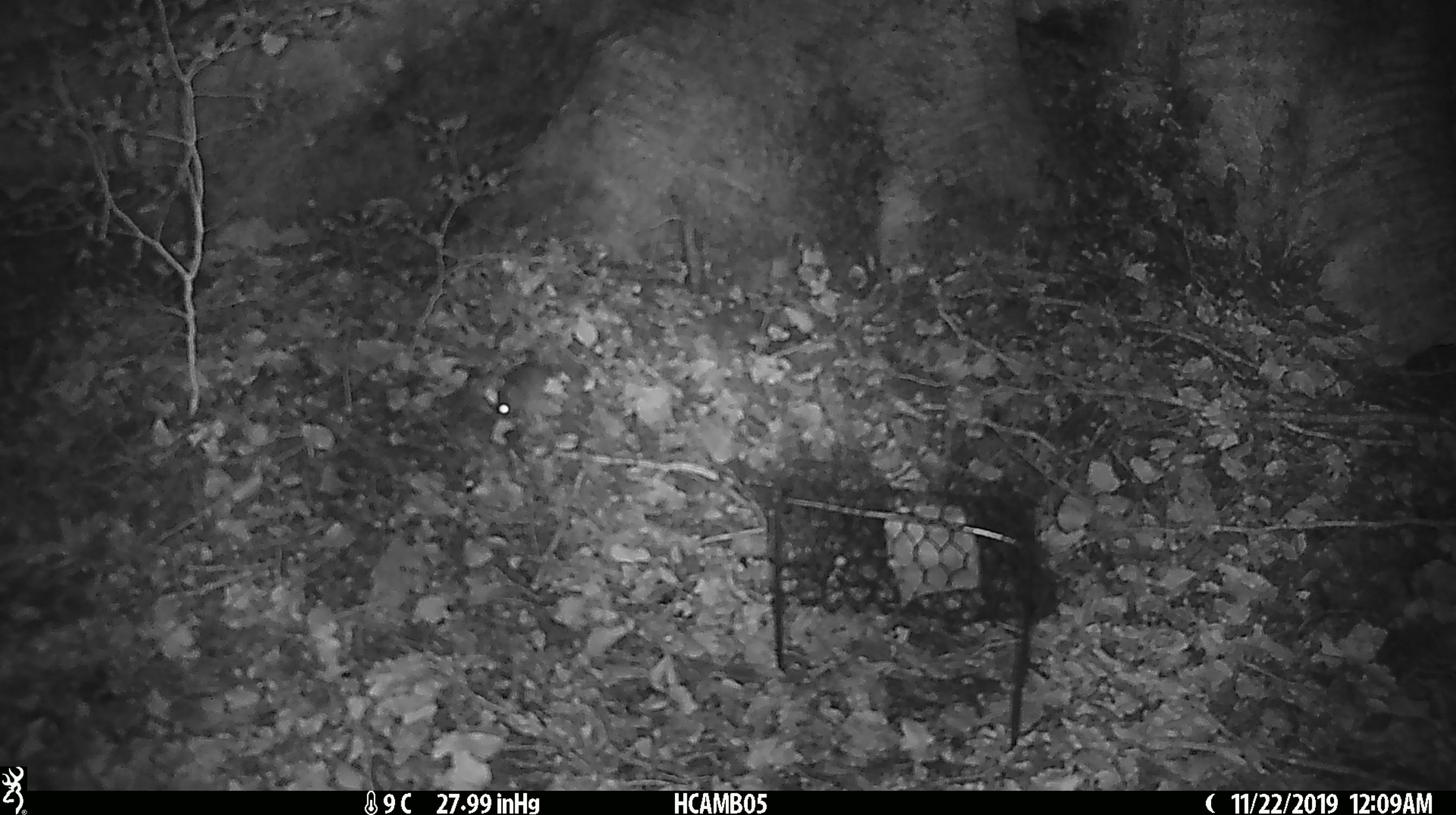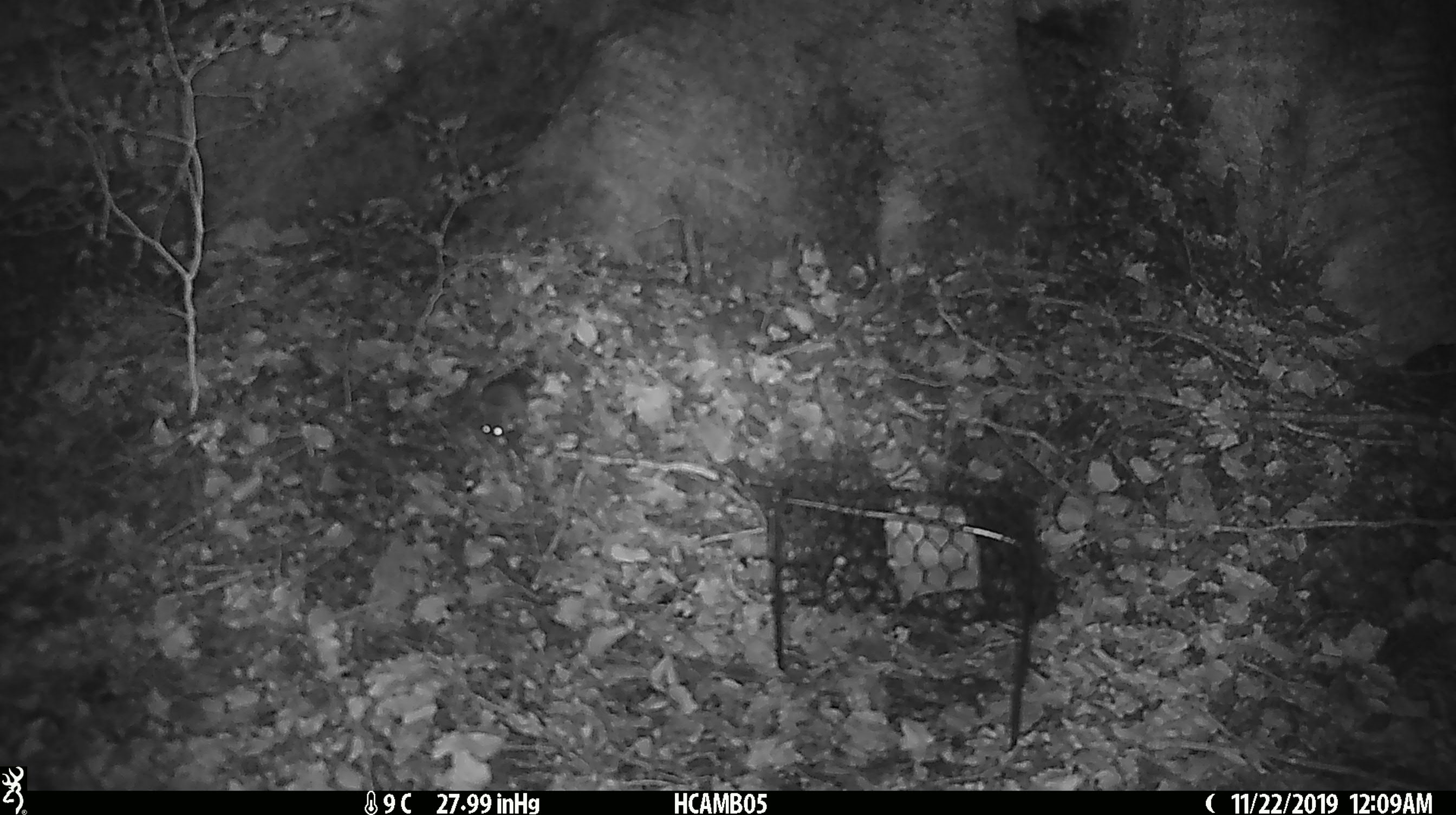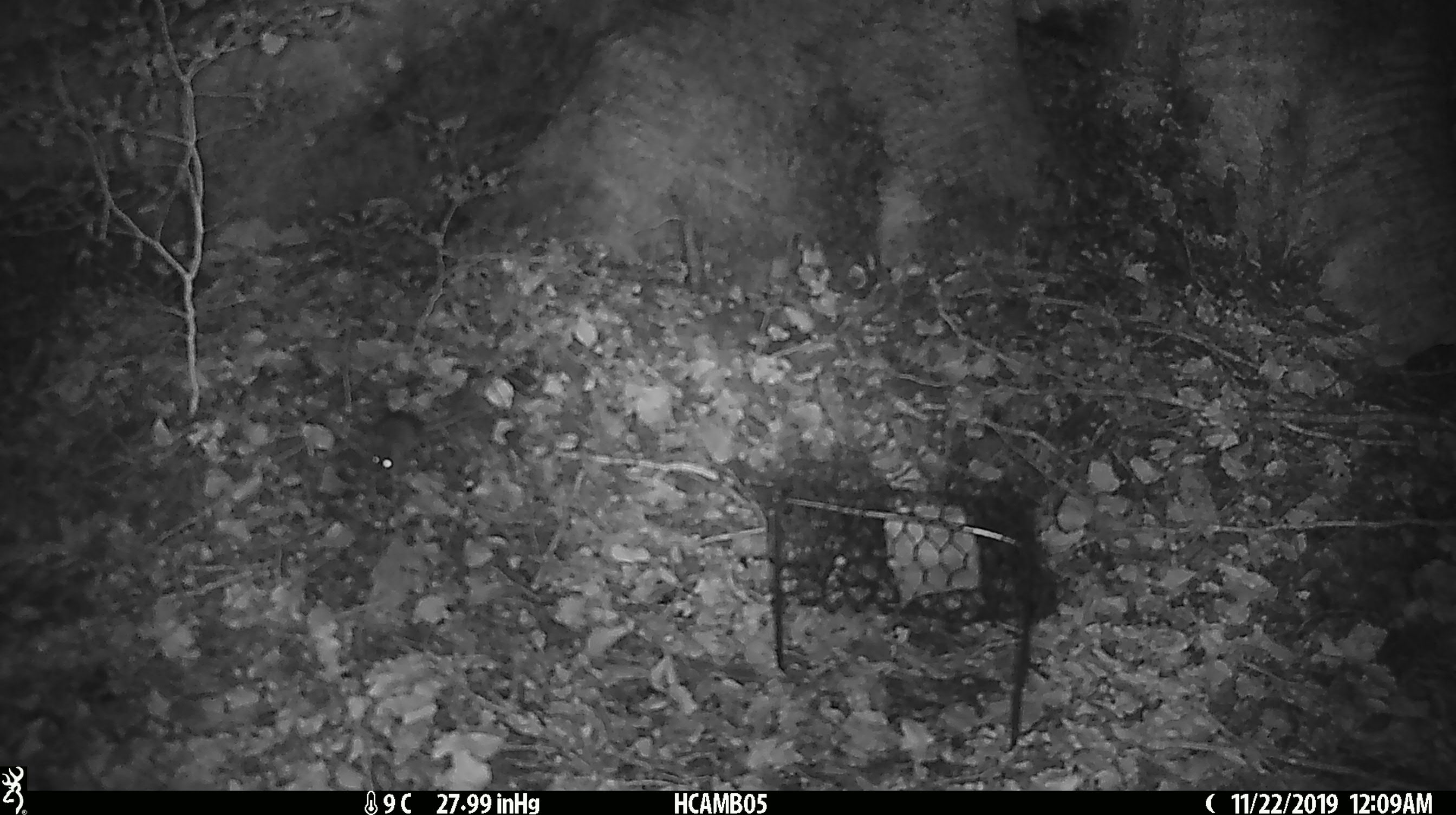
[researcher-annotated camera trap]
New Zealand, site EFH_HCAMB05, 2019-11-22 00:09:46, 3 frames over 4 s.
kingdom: Animalia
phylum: Chordata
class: Mammalia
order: Rodentia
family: Muridae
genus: Mus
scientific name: Mus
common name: mouse